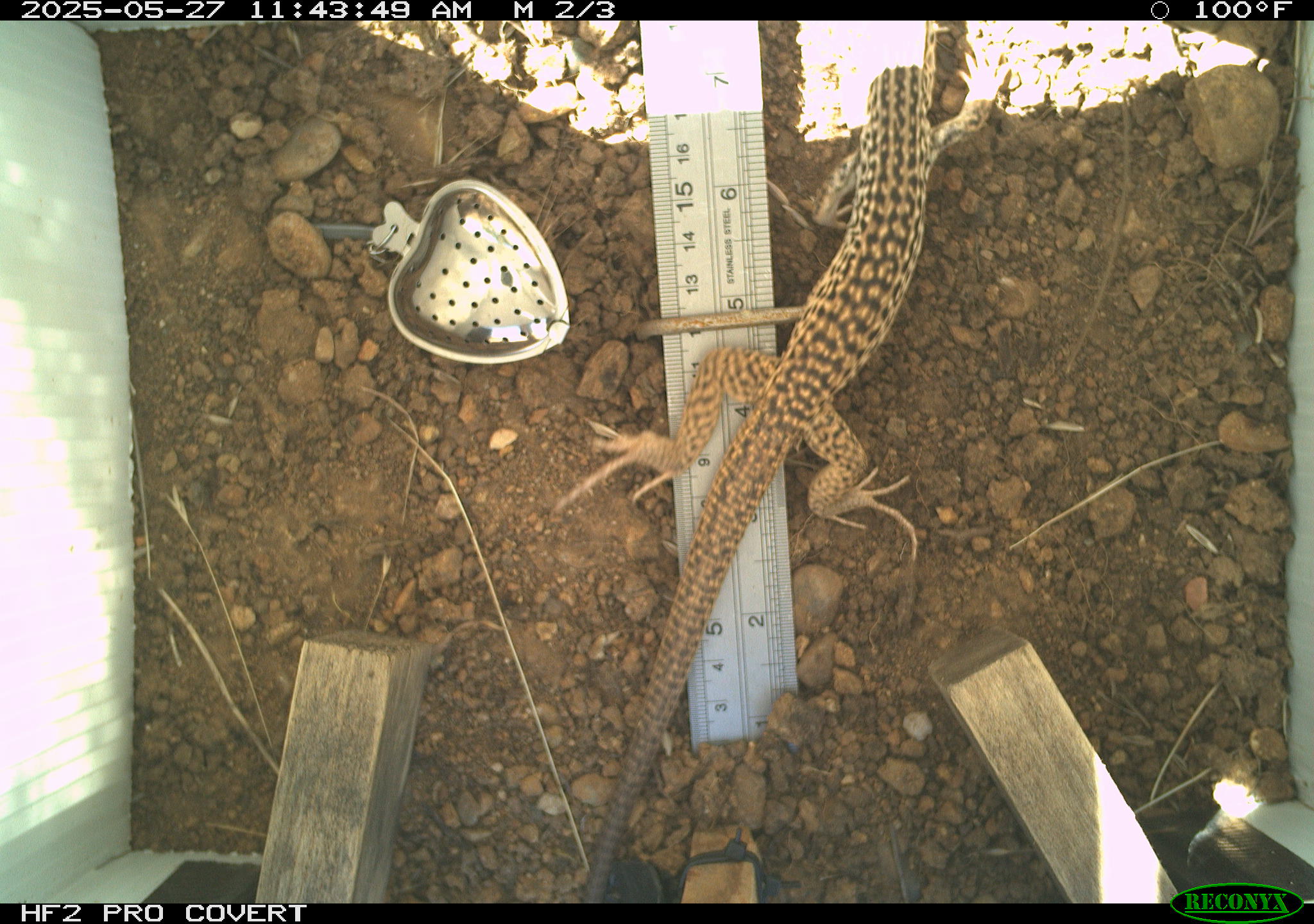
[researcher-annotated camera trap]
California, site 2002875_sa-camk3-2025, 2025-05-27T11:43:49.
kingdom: Animalia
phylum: Chordata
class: Reptilia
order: Squamata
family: Teiidae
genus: Aspidoscelis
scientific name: Aspidoscelis tigris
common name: western whiptail